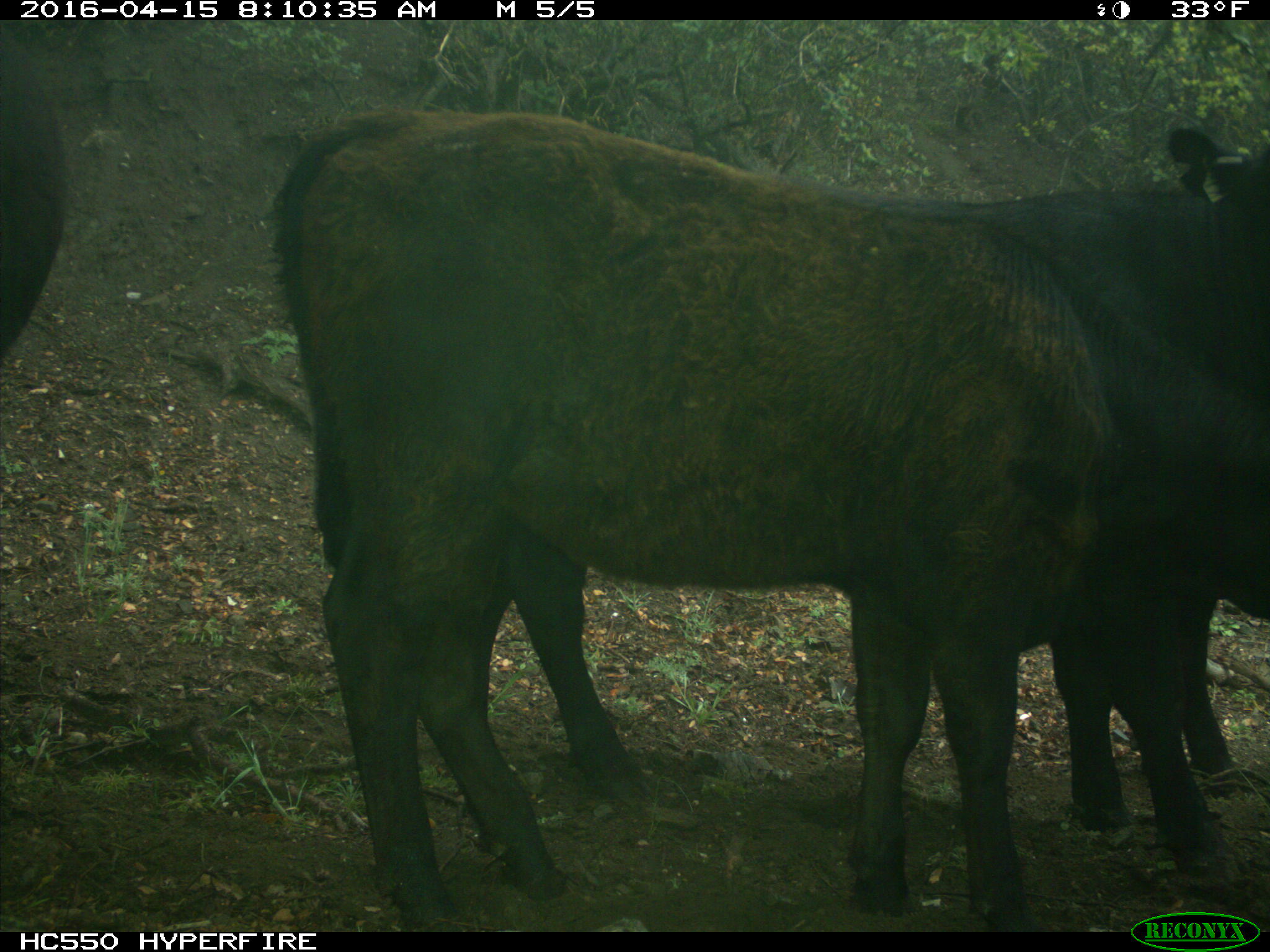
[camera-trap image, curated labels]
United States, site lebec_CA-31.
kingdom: Animalia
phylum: Chordata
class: Mammalia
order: Artiodactyla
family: Bovidae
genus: Bos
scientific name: Bos taurus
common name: domestic cow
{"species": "Bos taurus (domestic cow)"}